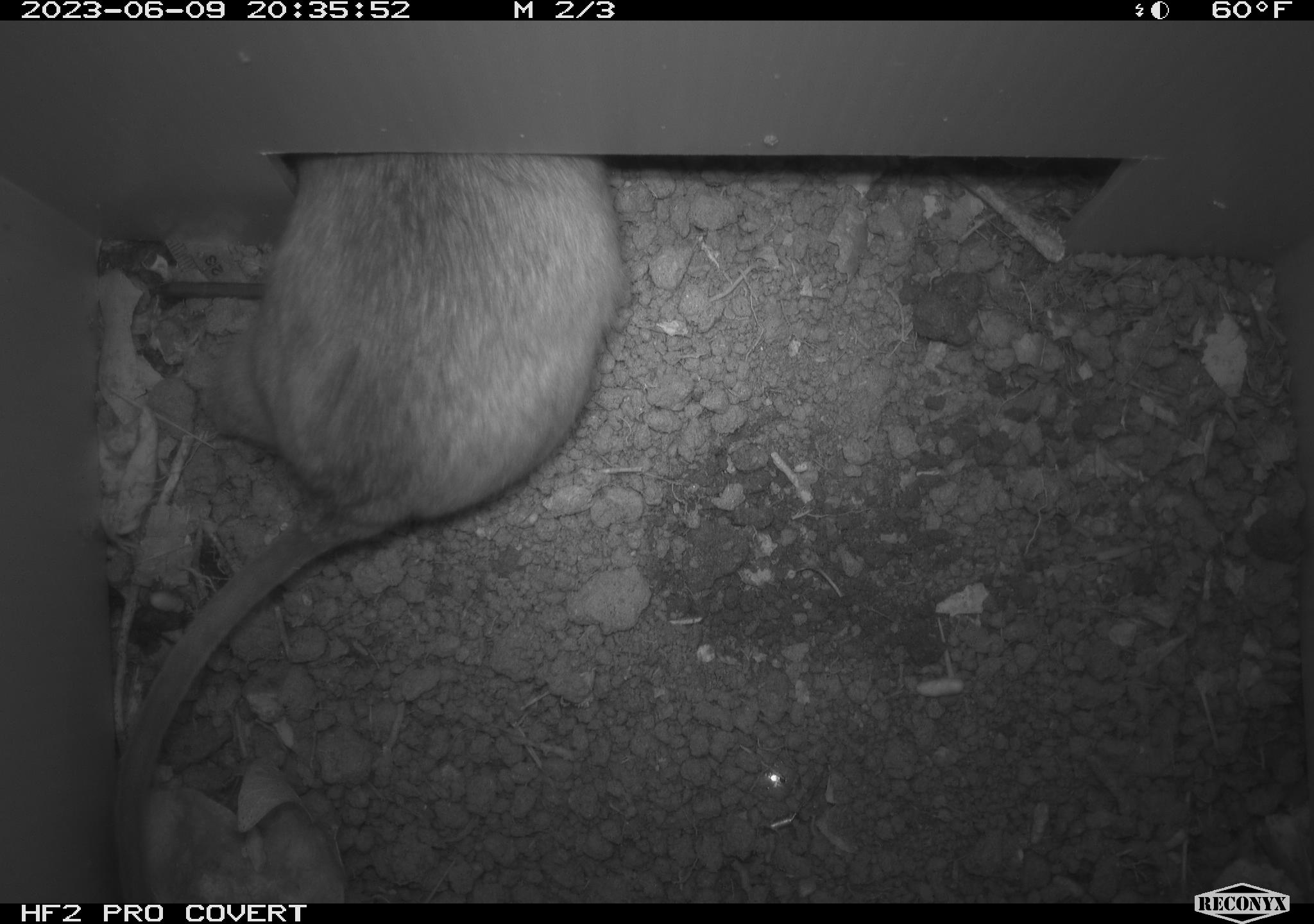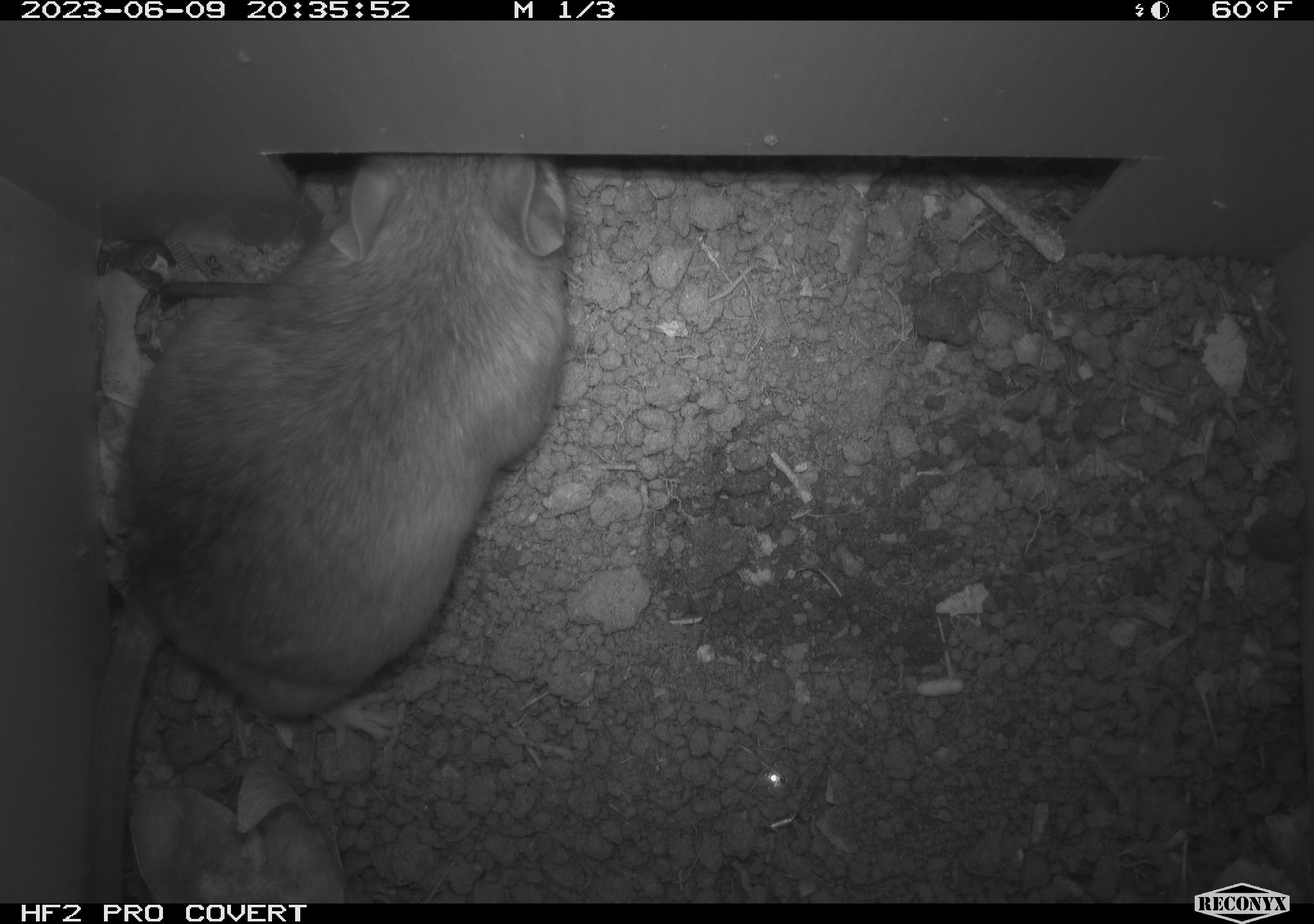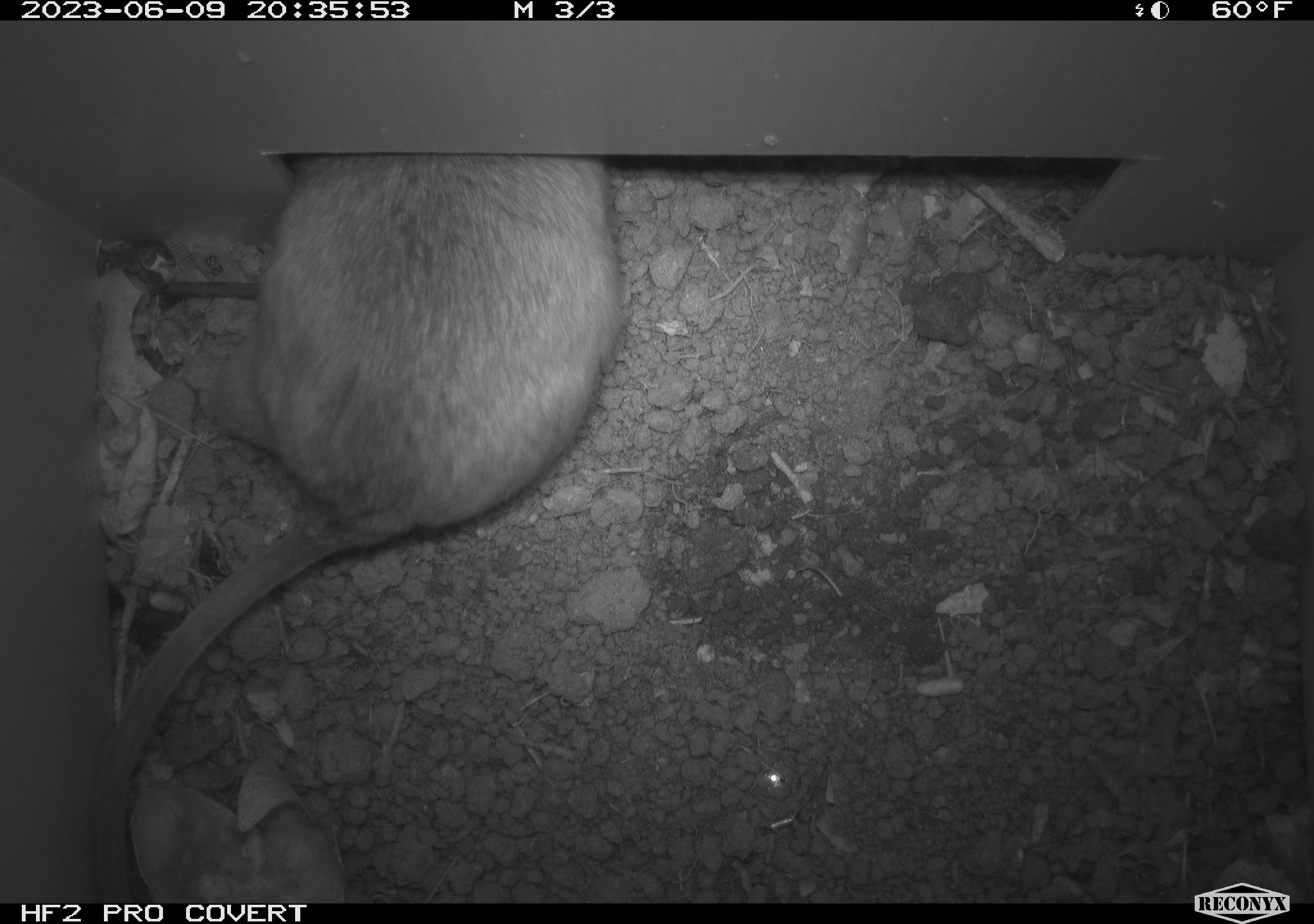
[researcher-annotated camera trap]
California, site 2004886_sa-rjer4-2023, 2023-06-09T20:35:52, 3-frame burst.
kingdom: Animalia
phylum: Chordata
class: Mammalia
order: Rodentia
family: Cricetidae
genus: Neotoma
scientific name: Neotoma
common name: pack rat or woodrat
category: neotoma species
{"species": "neotoma species (pack rat or woodrat) (Neotoma)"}